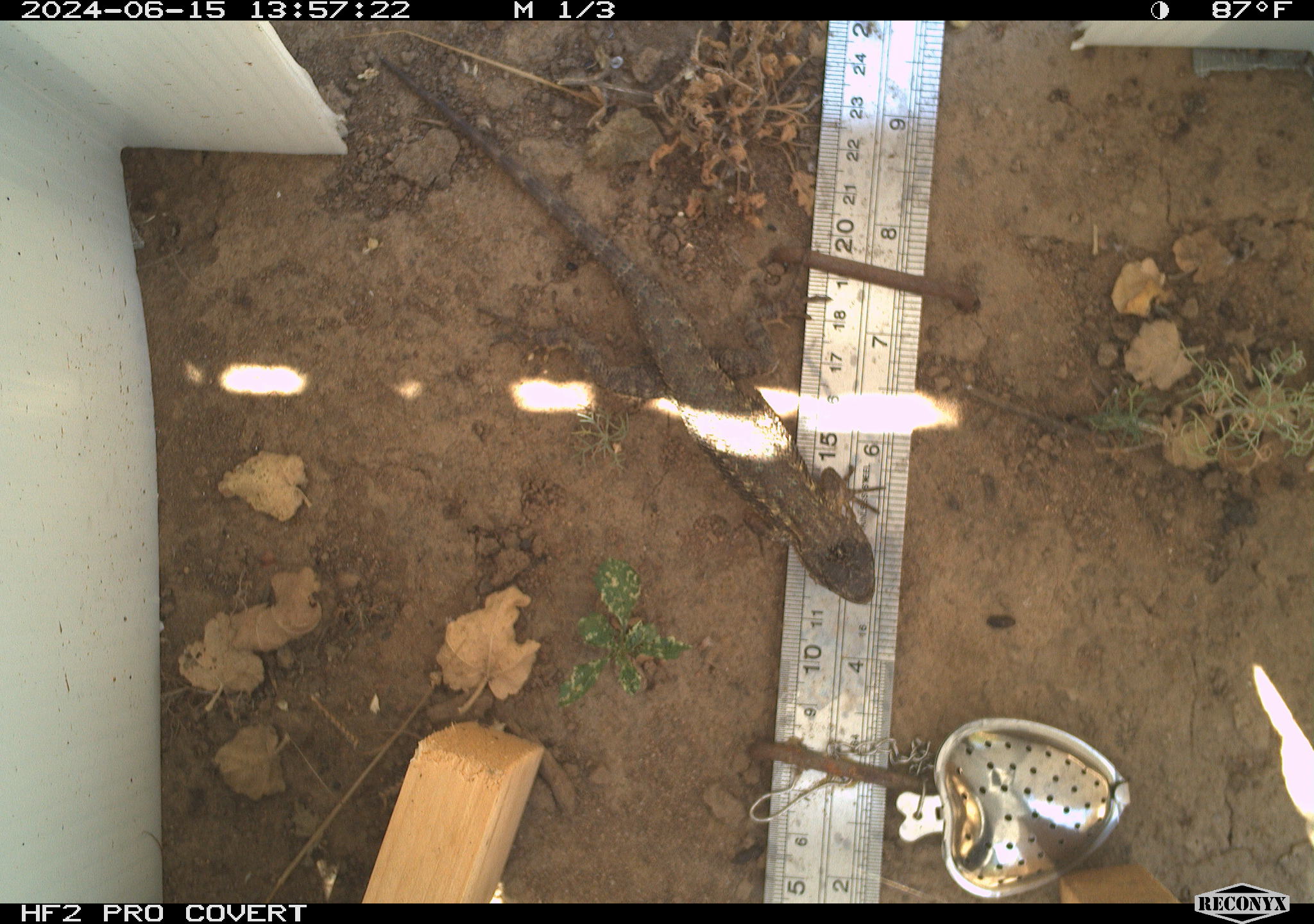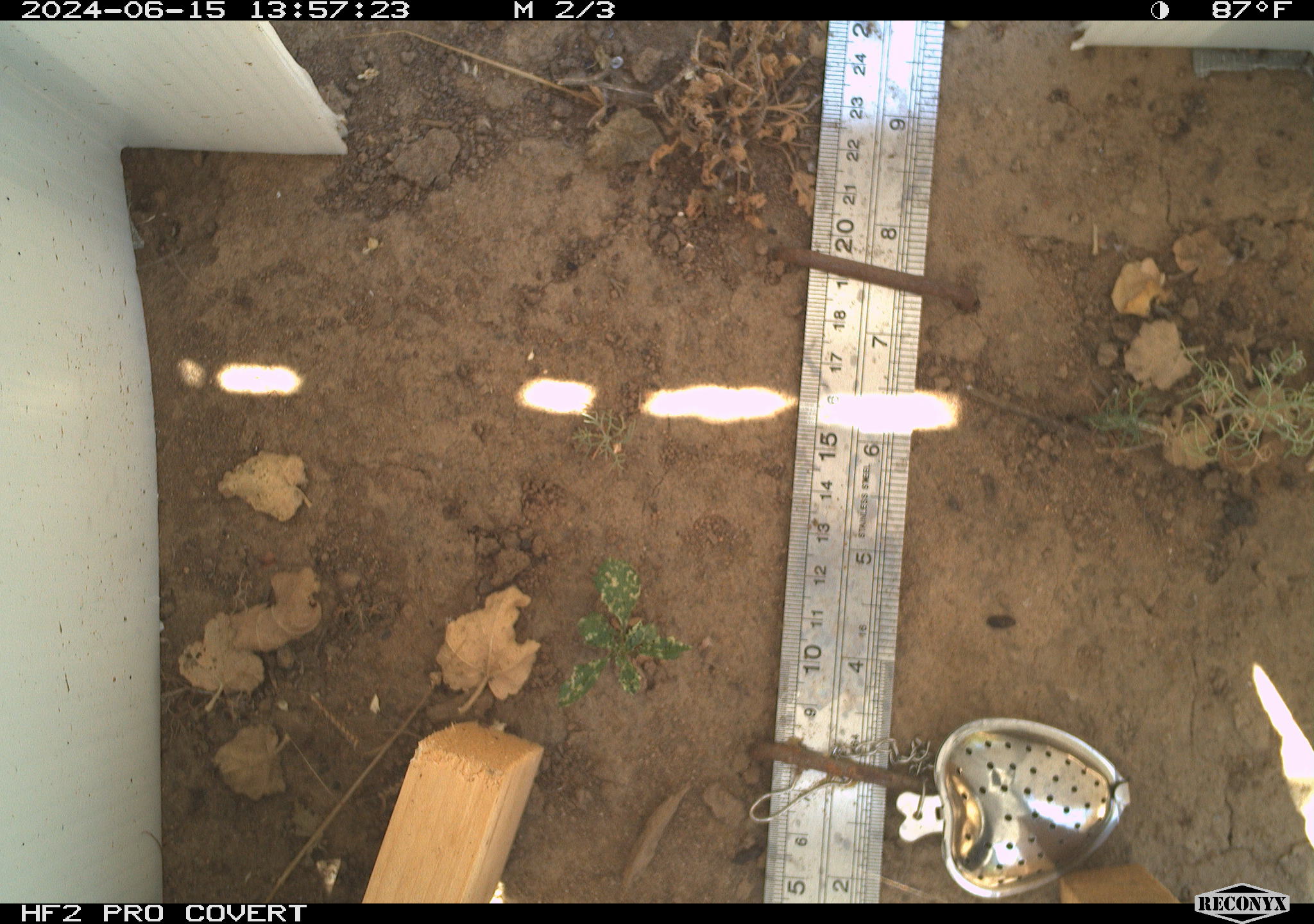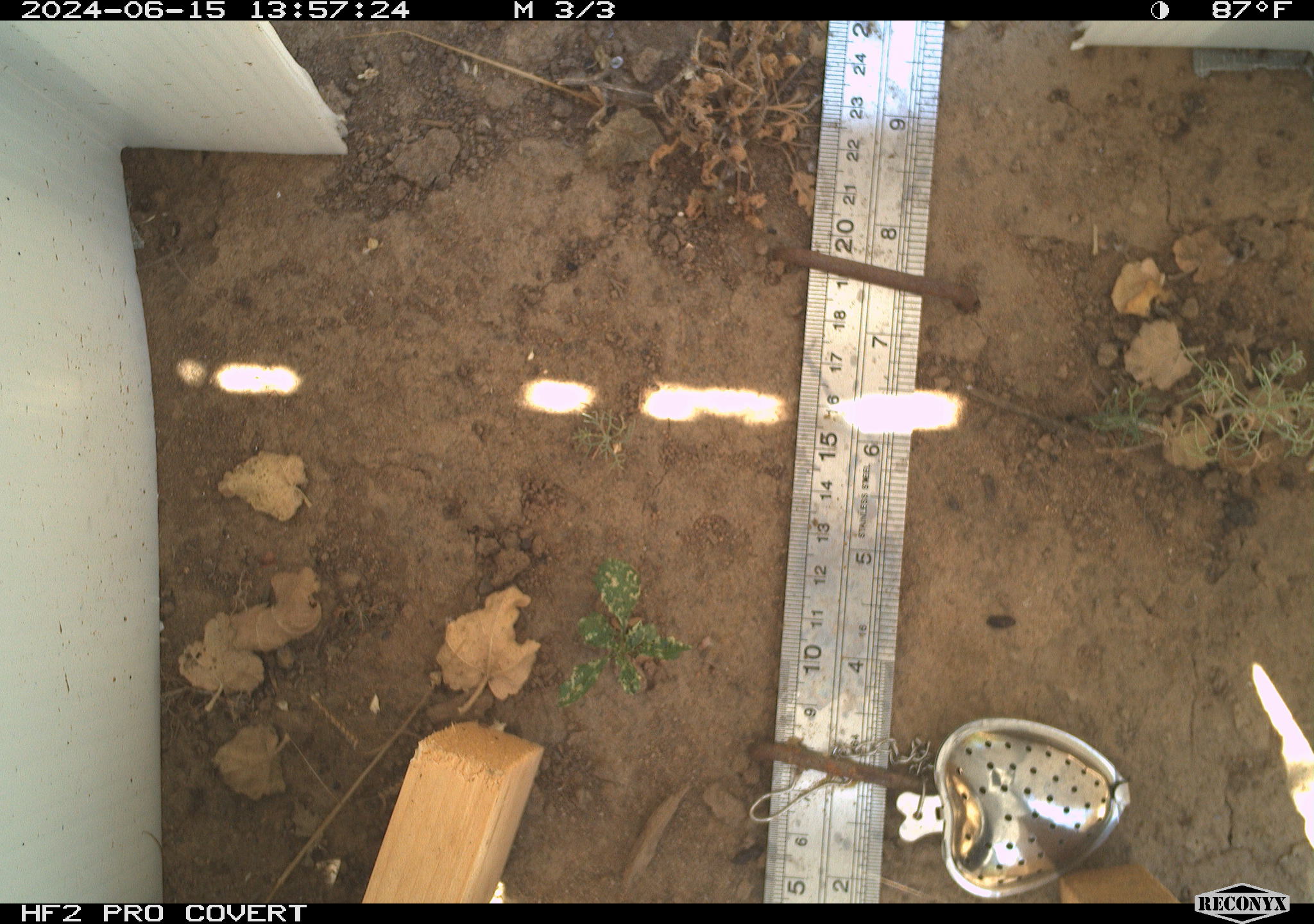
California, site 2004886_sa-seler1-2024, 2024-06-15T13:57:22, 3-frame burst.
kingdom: Animalia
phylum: Chordata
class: Reptilia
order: Squamata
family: Phrynosomatidae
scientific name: Phrynosomatidae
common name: phrynosomatid lizards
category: phrynosomatidae family